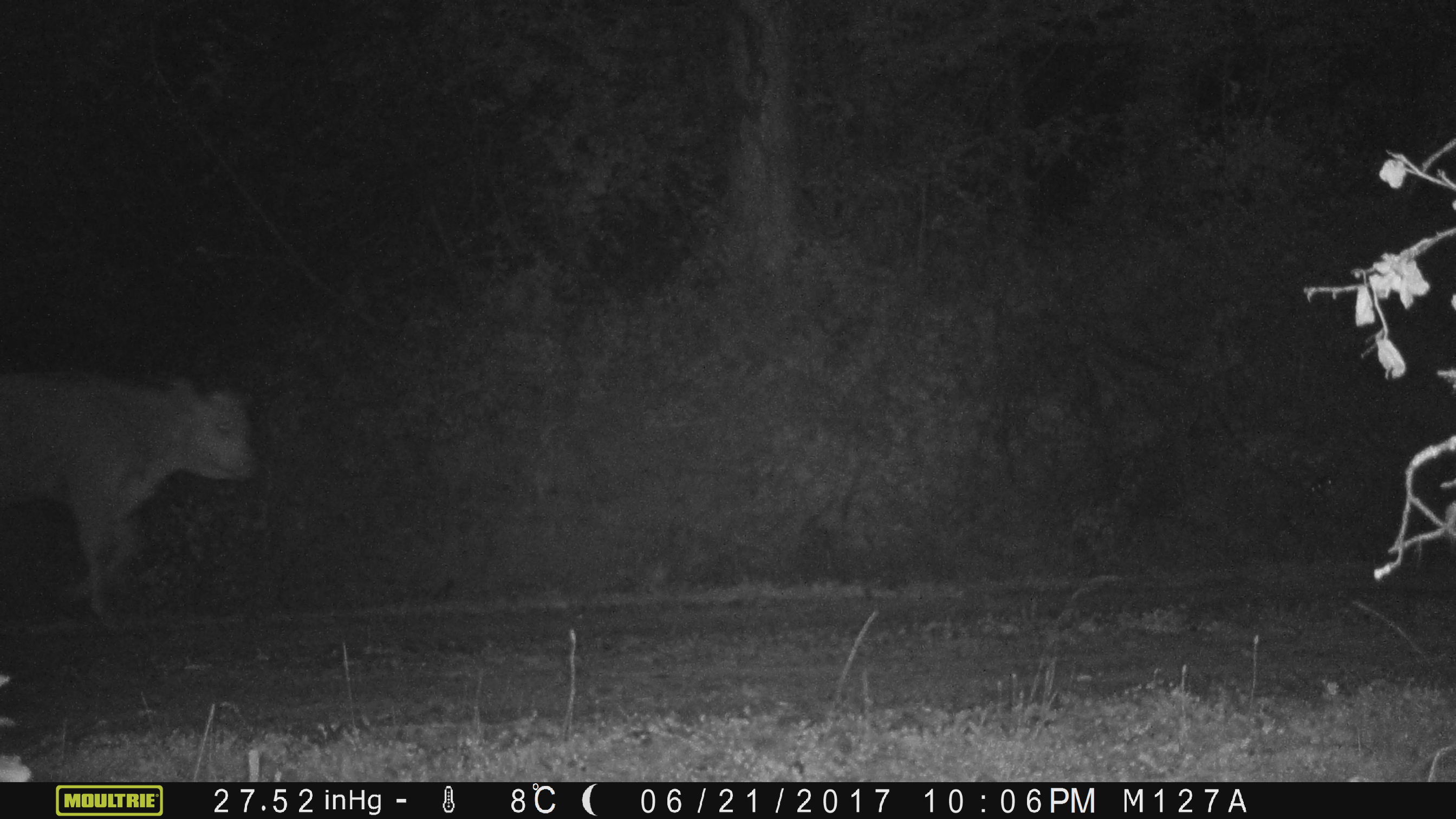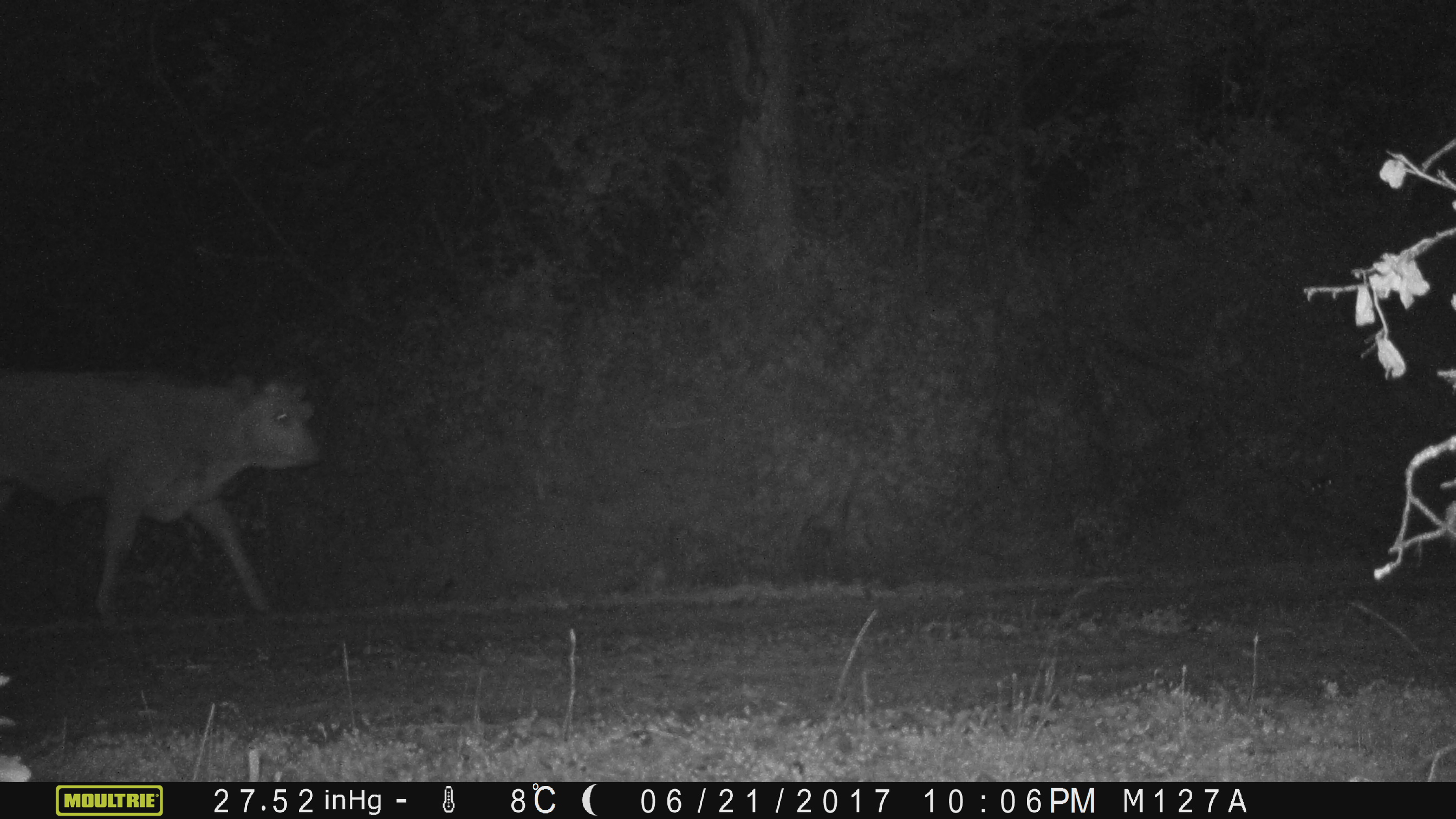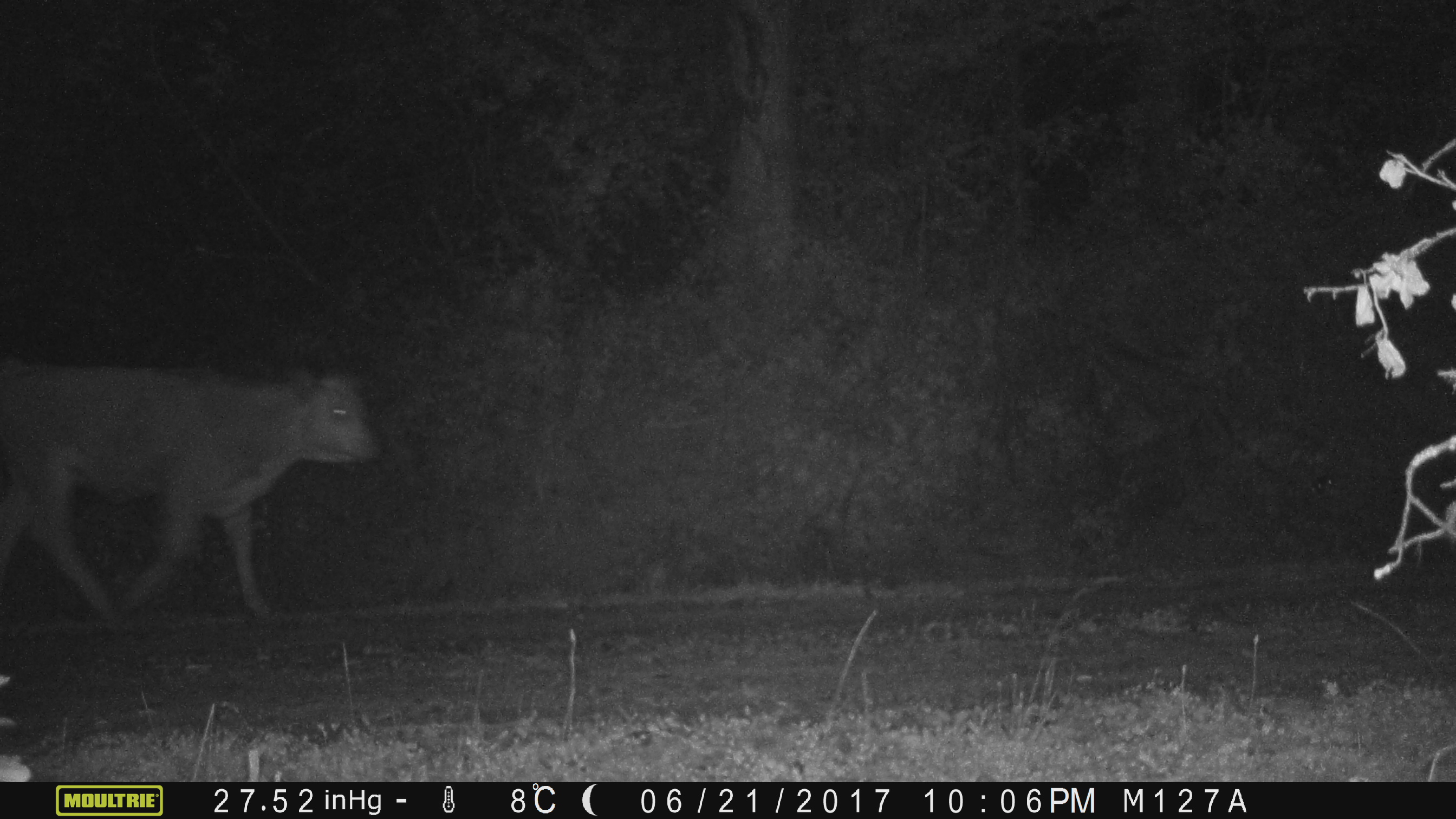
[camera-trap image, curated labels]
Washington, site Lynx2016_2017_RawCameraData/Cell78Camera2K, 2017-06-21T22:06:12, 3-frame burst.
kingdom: Animalia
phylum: Chordata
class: Mammalia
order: Artiodactyla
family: Bovidae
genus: Bos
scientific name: Bos taurus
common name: domestic cattle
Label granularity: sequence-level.